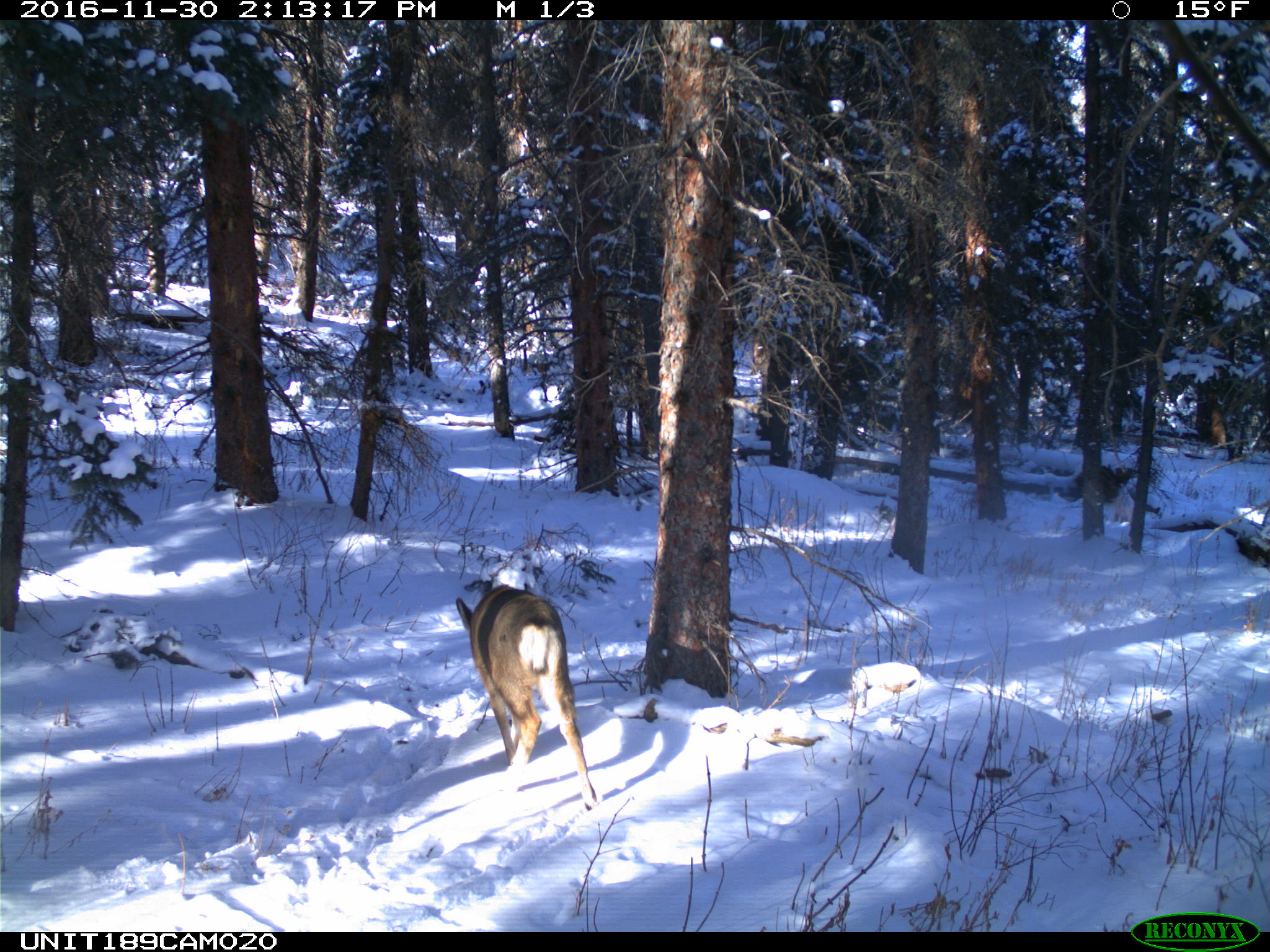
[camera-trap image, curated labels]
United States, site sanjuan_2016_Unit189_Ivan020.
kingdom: Animalia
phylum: Chordata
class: Mammalia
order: Artiodactyla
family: Cervidae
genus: Odocoileus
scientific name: Odocoileus hemionus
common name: mule deer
Odocoileus hemionus (mule deer).